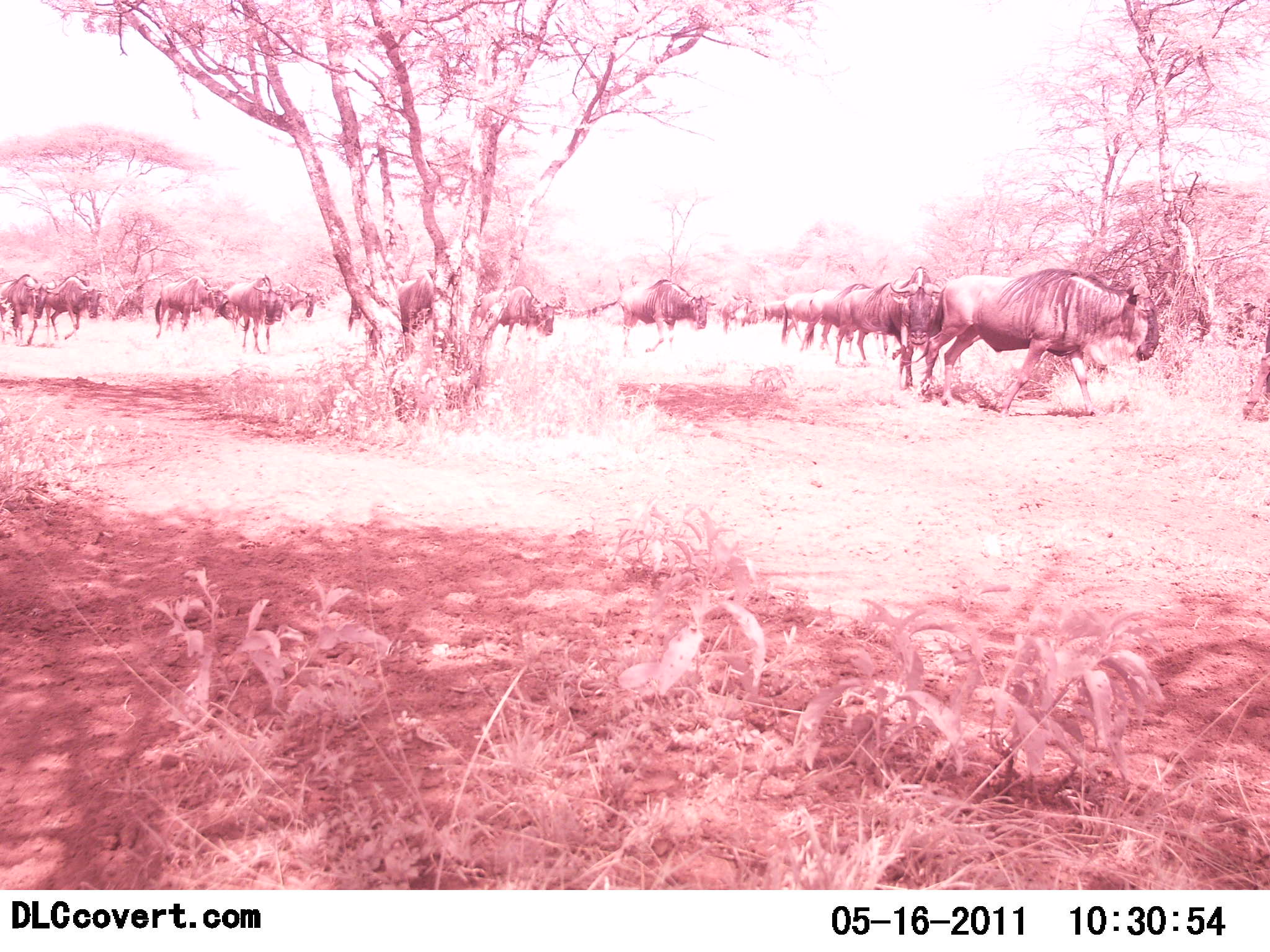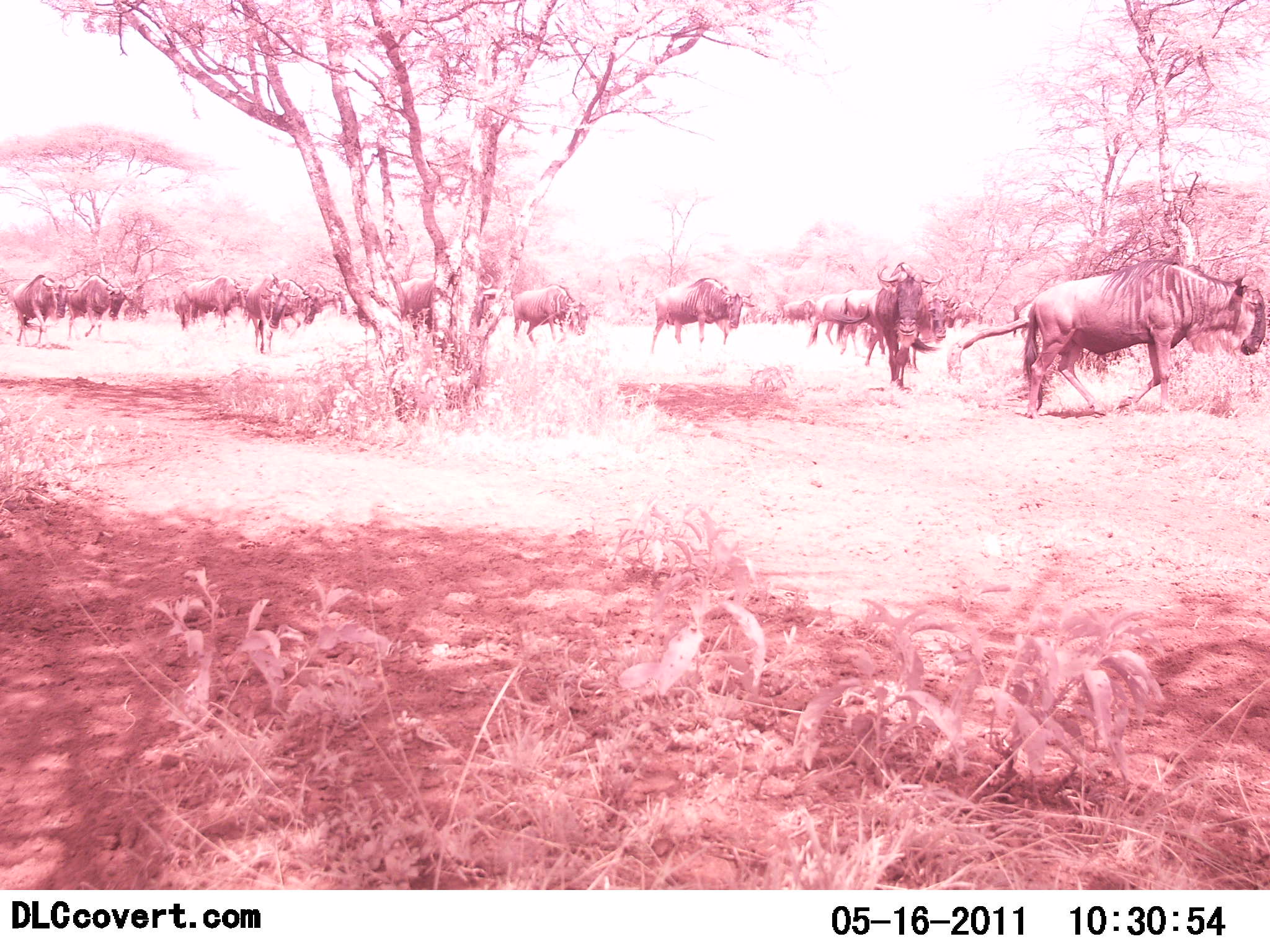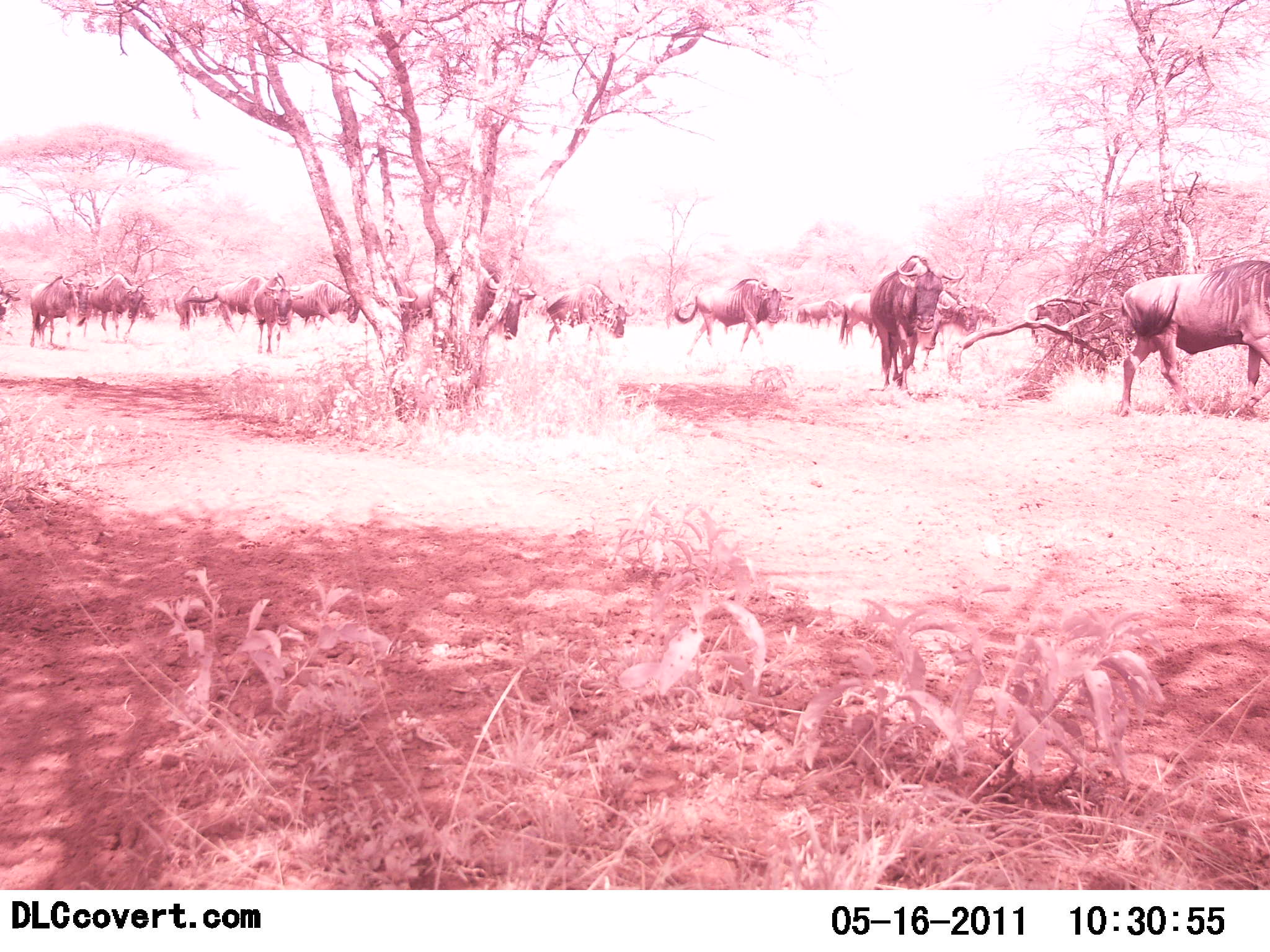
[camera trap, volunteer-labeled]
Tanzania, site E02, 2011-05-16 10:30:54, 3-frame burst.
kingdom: Animalia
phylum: Chordata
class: Mammalia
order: Artiodactyla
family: Bovidae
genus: Connochaetes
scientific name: Connochaetes taurinus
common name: blue wildebeest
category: wildebeest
Wildebeest (blue wildebeest) (Connochaetes taurinus), count 11-50. Behavior (volunteer vote fractions): standing 0%, resting 0%, moving 100%, interacting 0%. Young present (vote fraction): 0%. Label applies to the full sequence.